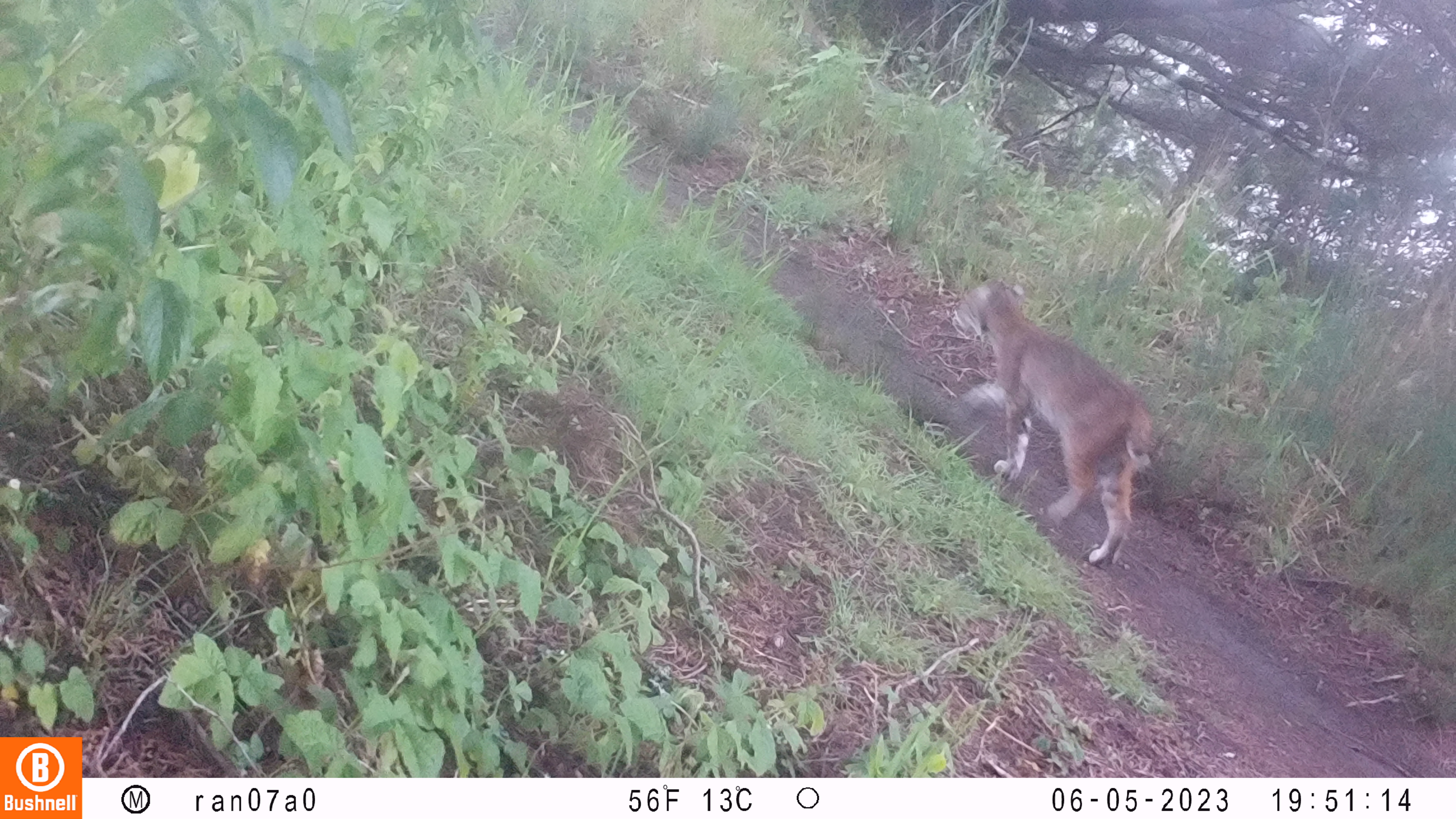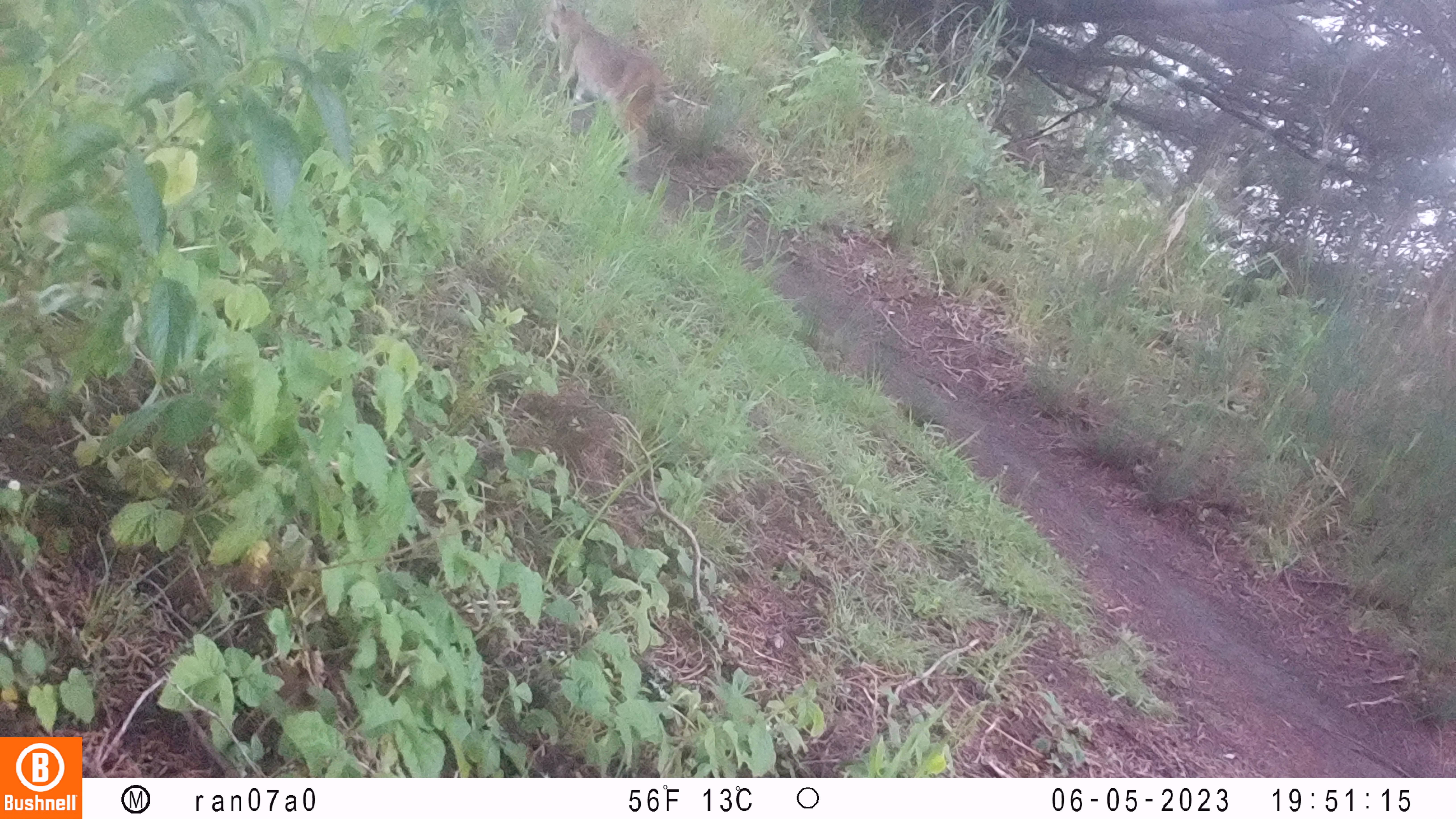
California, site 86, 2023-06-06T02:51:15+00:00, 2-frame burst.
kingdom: Animalia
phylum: Chordata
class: Mammalia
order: Carnivora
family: Felidae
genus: Lynx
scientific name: Lynx rufus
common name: bobcat